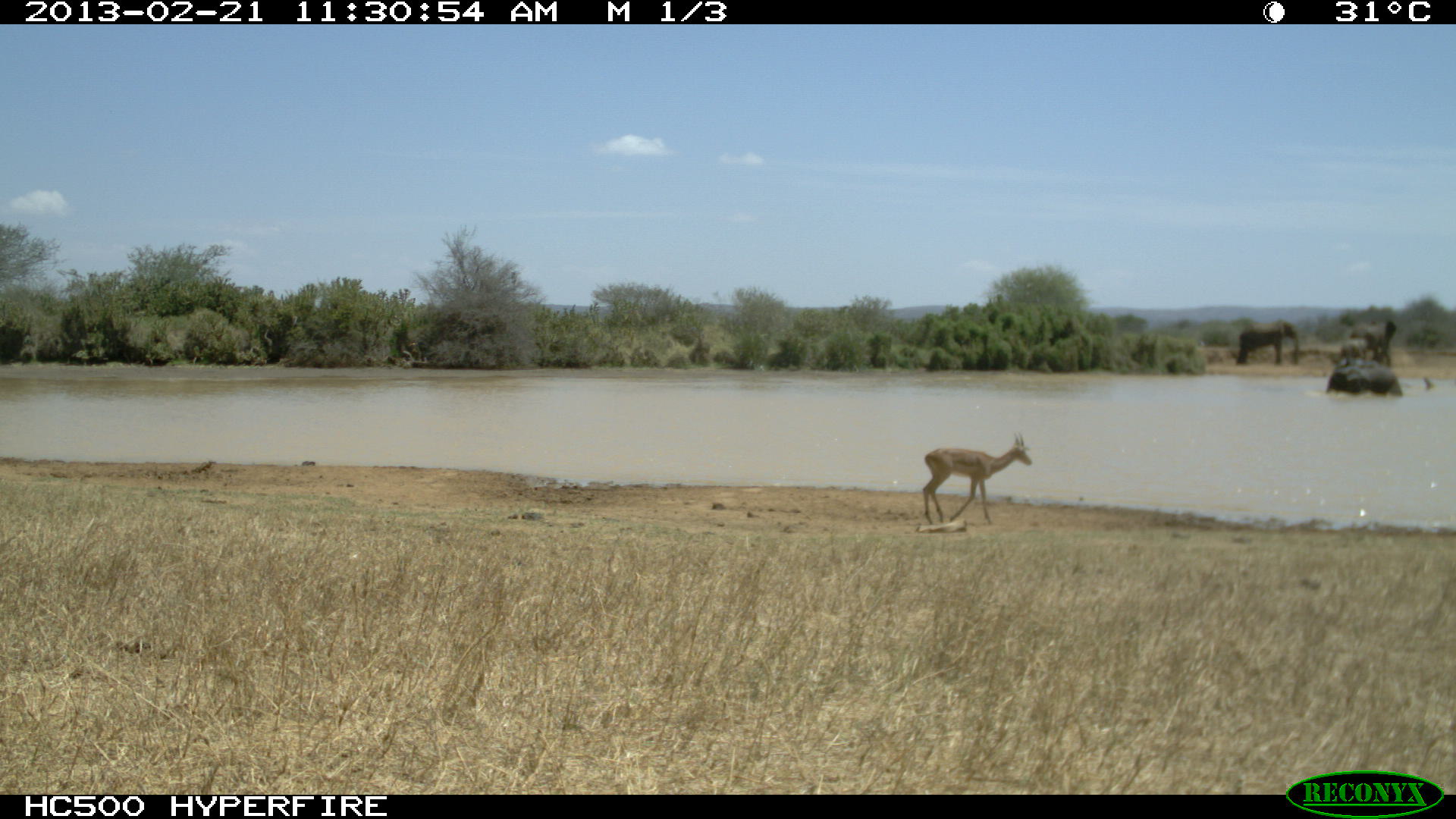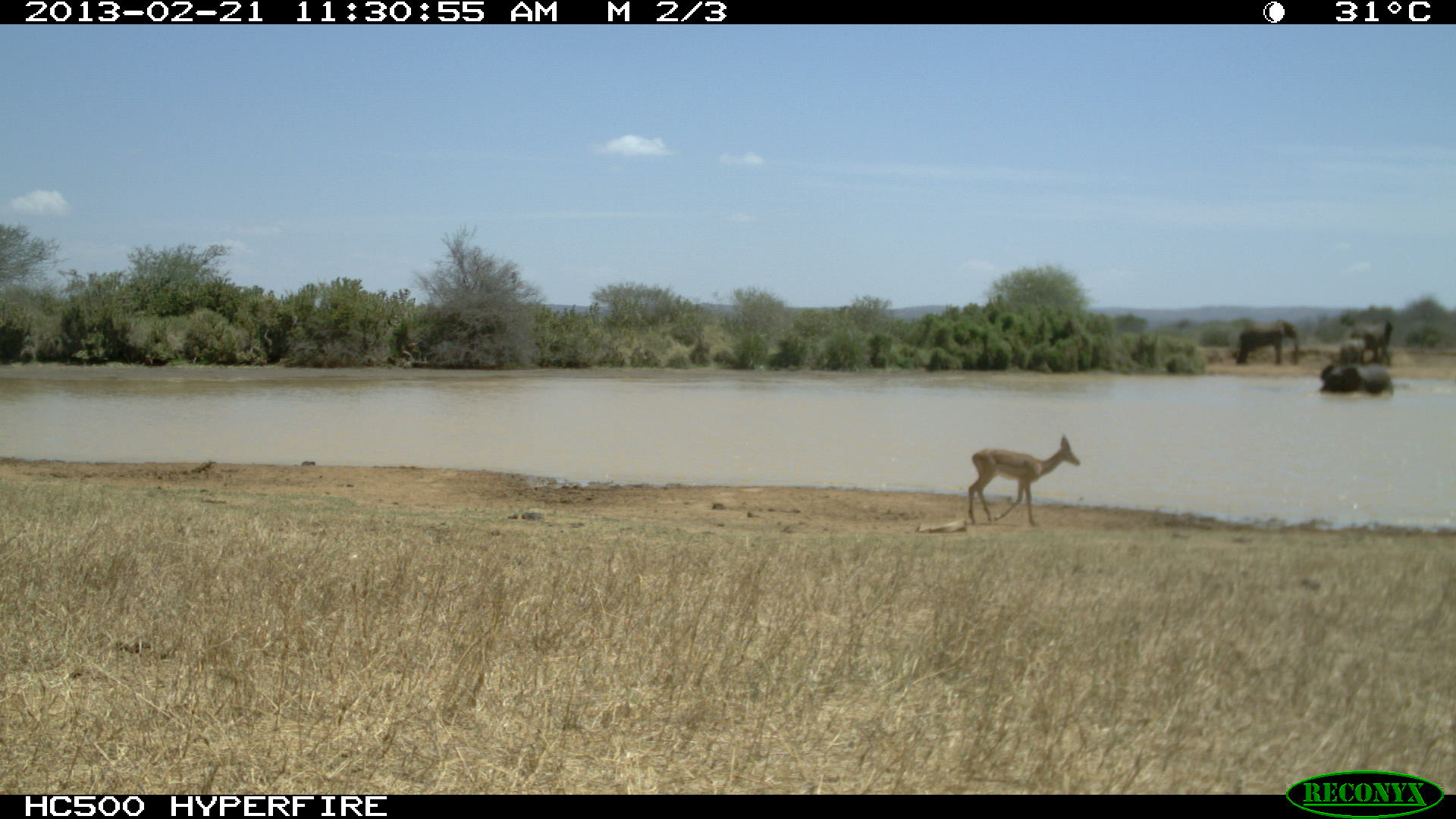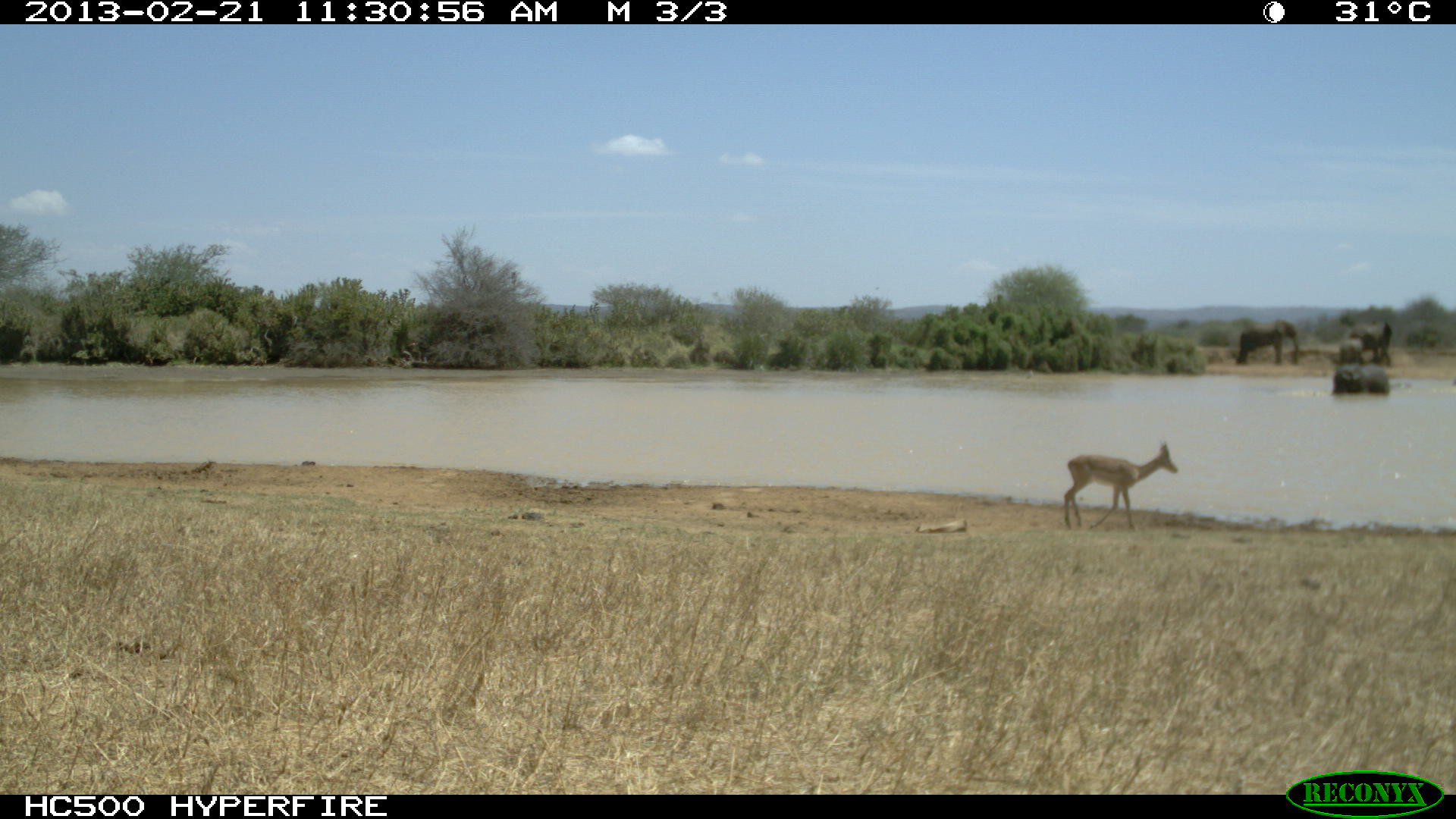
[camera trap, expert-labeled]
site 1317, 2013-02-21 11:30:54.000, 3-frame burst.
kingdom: Animalia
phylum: Chordata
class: Mammalia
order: Artiodactyla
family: Bovidae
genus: Aepyceros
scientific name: Aepyceros melampus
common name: impala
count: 1